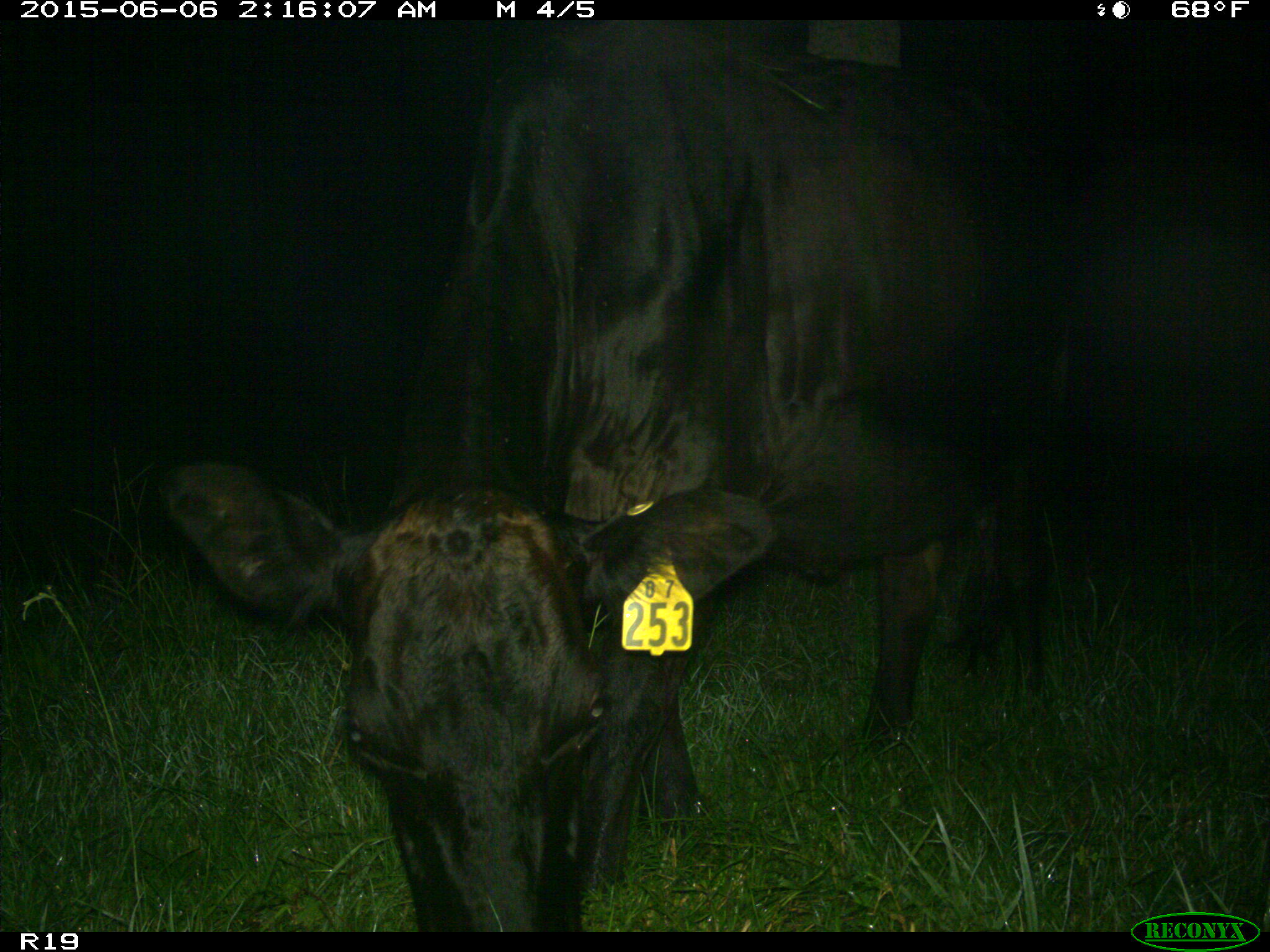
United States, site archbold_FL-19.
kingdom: Animalia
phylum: Chordata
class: Mammalia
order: Artiodactyla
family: Bovidae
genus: Bos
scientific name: Bos taurus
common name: domestic cow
Bos taurus (domestic cow).